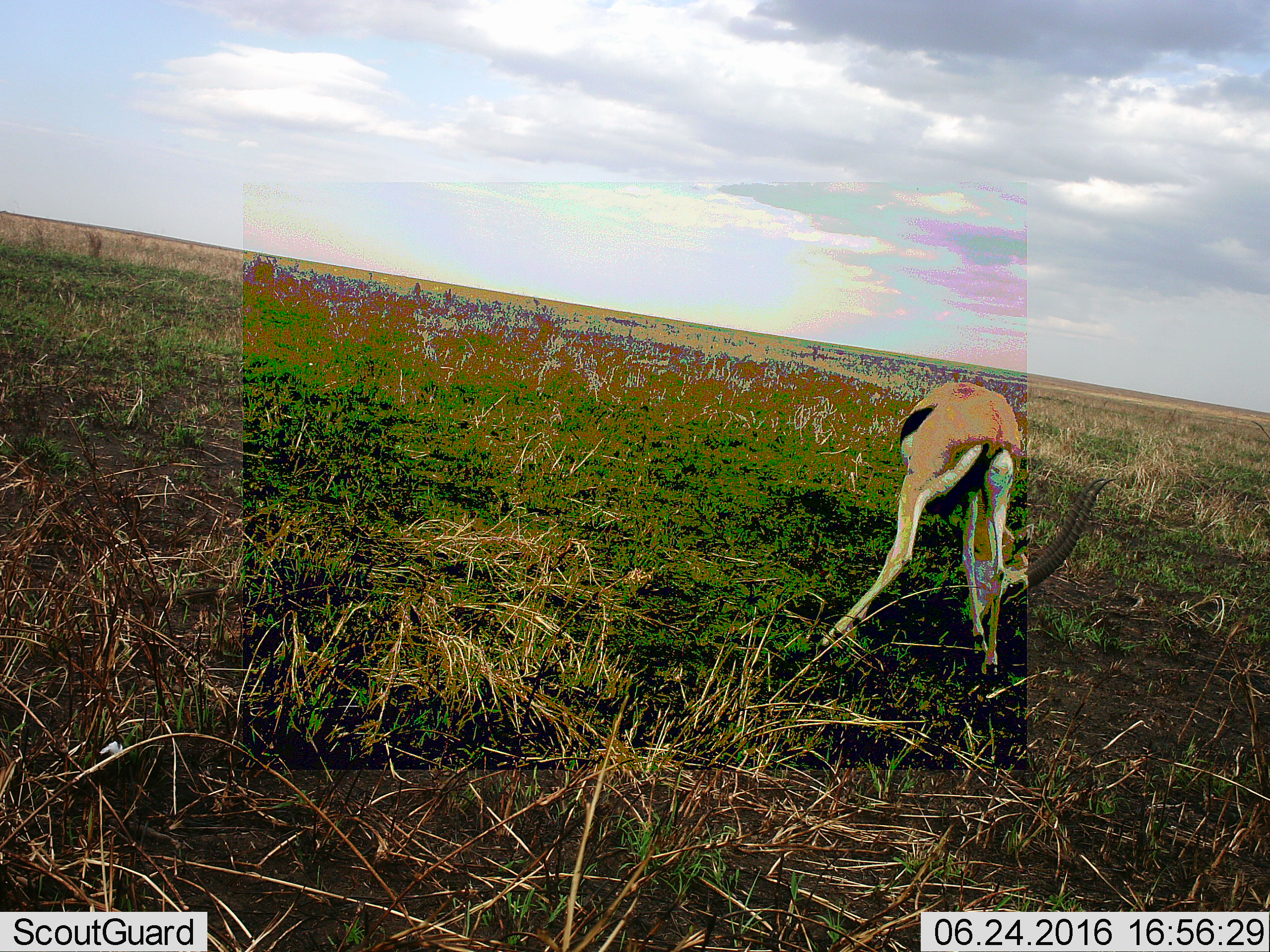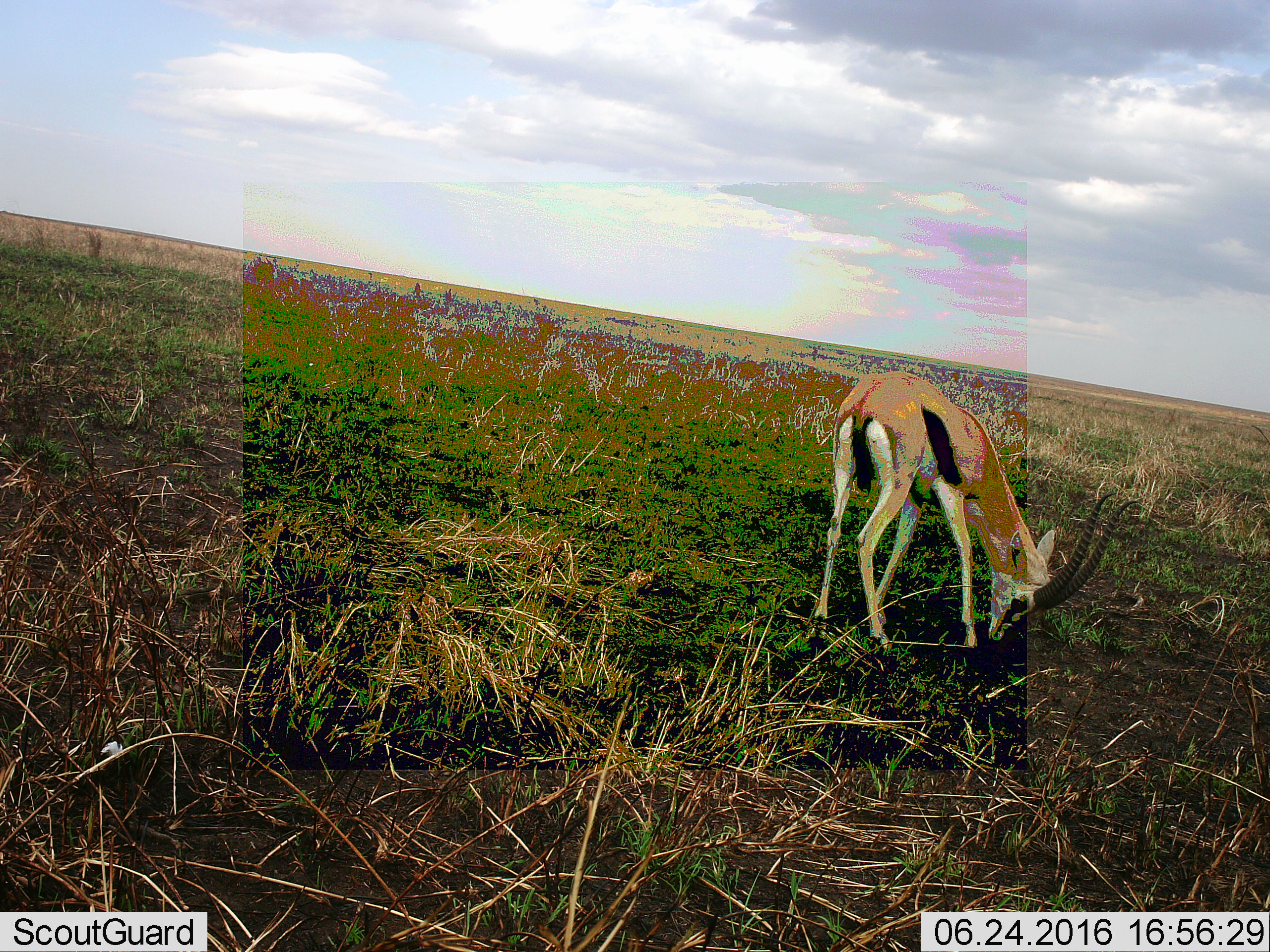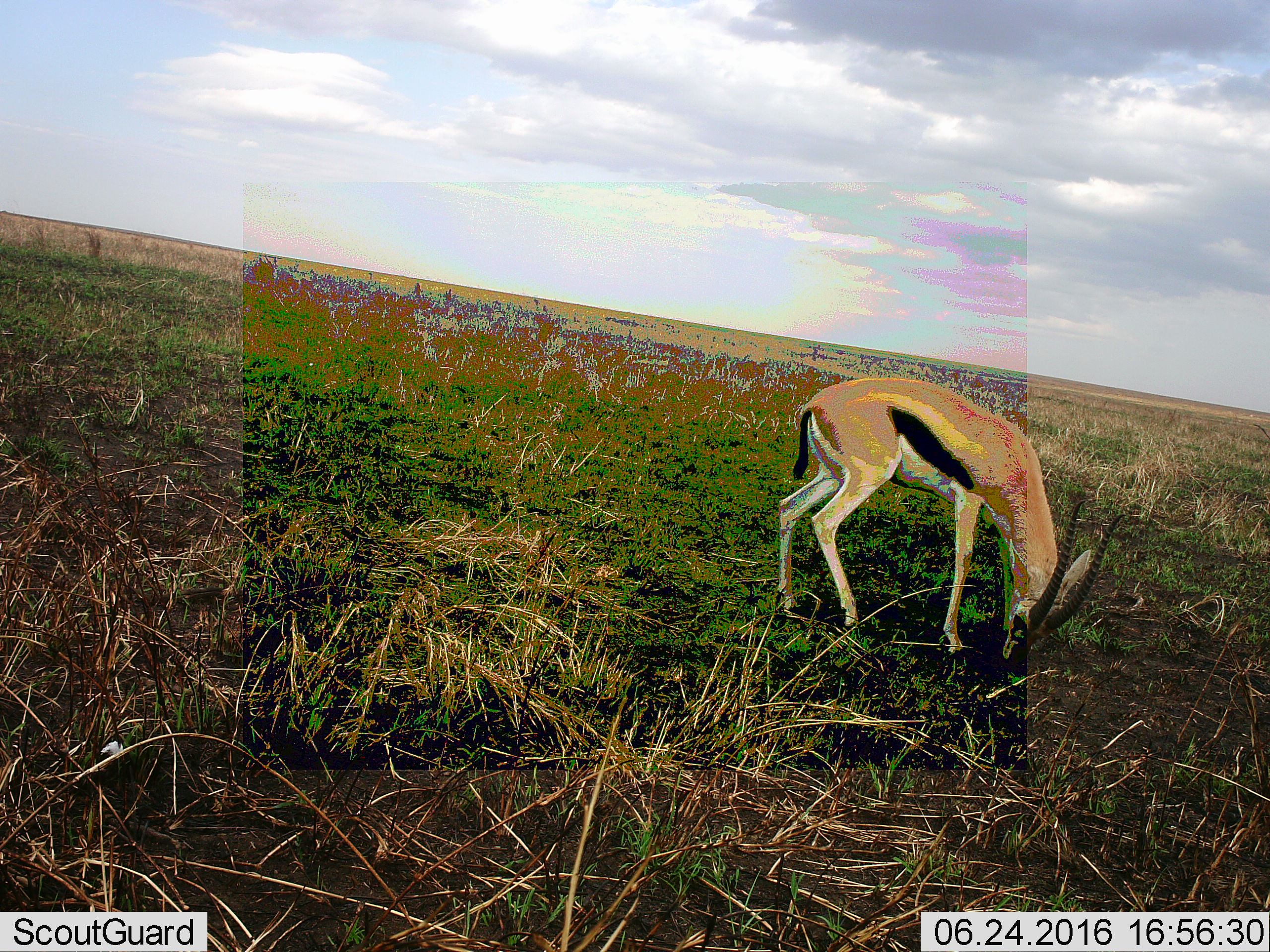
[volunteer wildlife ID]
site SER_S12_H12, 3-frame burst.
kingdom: Animalia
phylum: Chordata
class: Mammalia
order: Artiodactyla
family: Bovidae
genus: Eudorcas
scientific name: Eudorcas thomsonii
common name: thomson's gazelle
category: gazellethomsons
Gazellethomsons (thomson's gazelle) (Eudorcas thomsonii), count 1. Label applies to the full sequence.